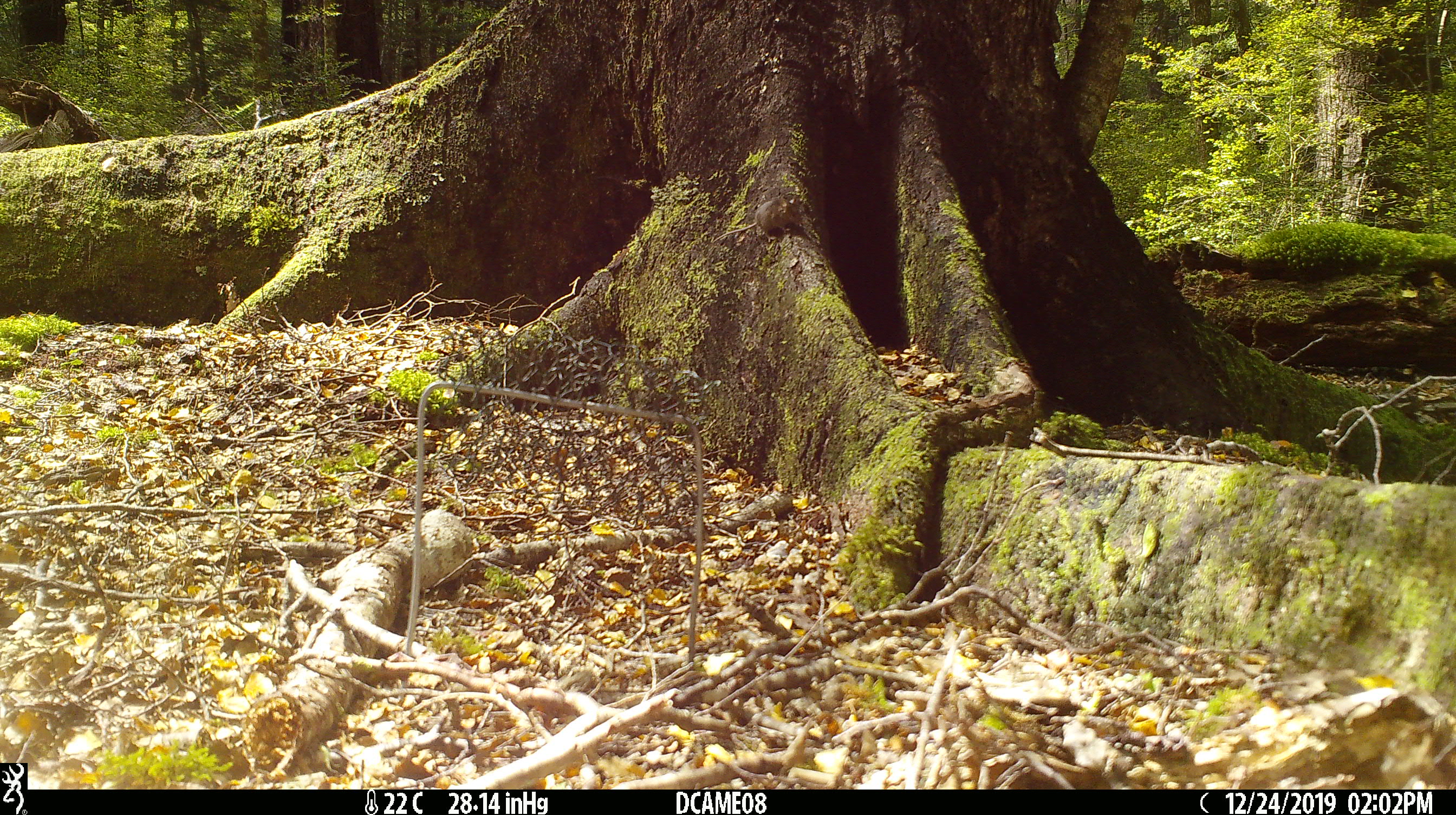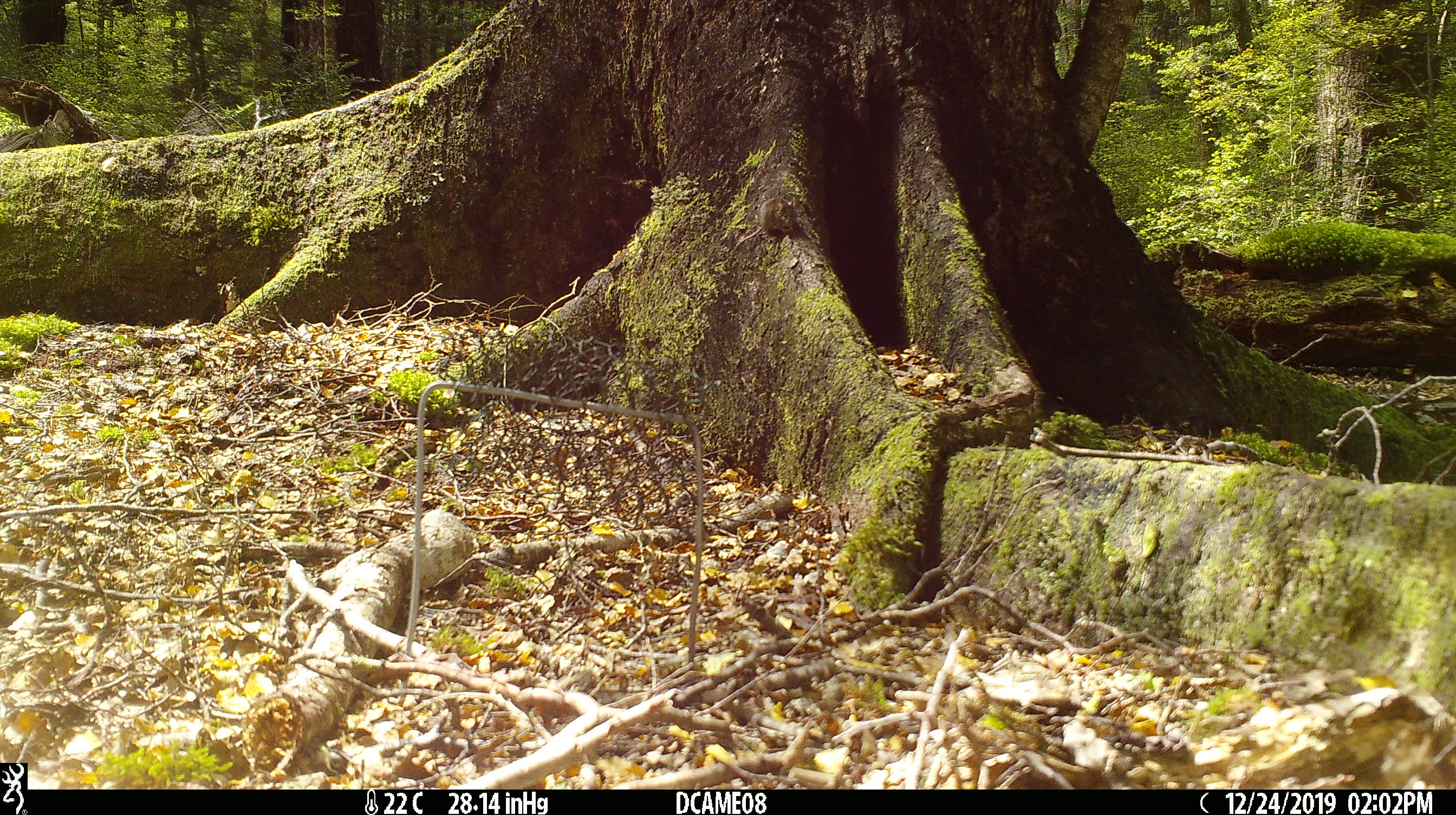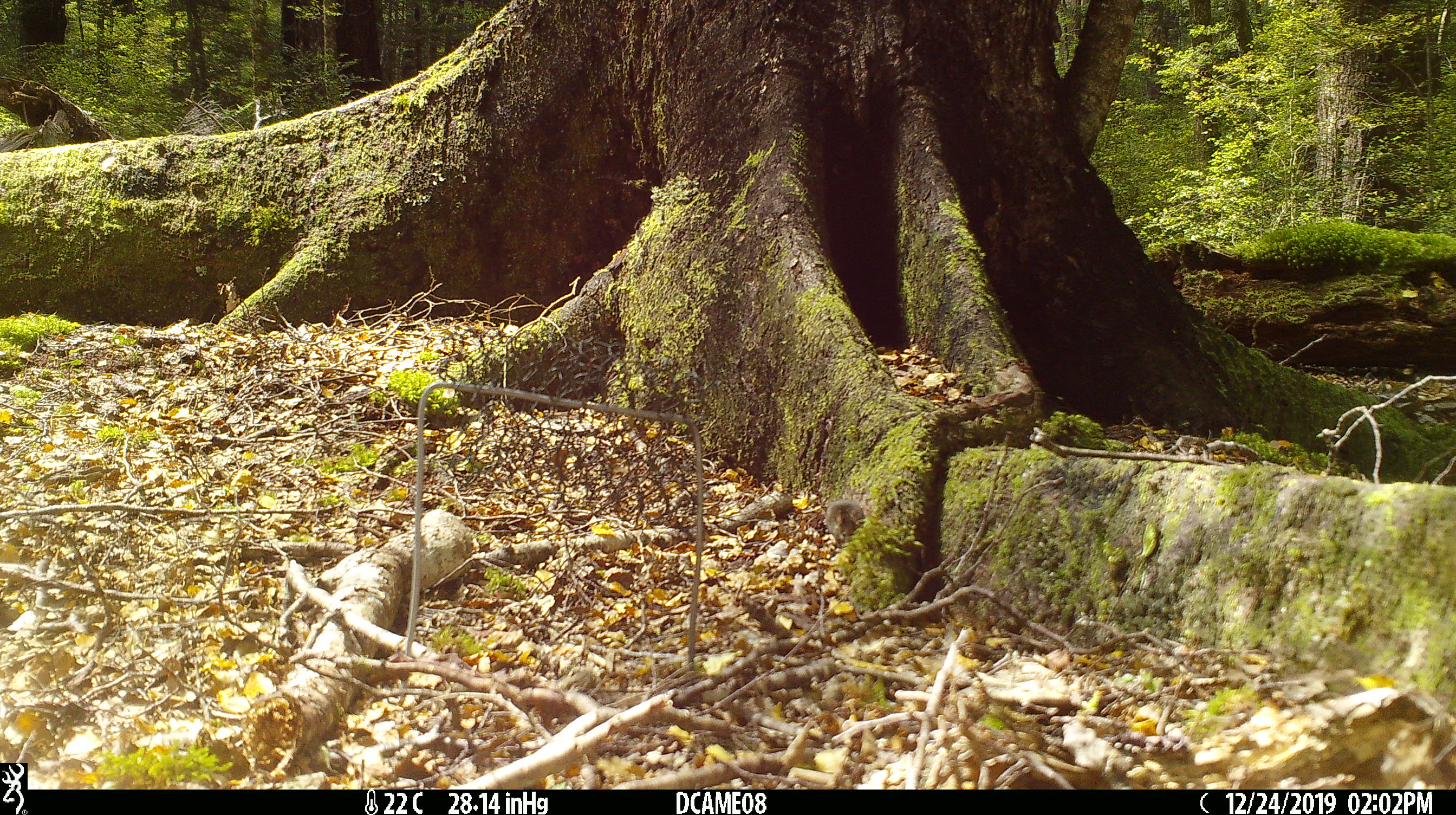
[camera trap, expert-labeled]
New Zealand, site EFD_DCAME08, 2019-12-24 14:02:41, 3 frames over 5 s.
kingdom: Animalia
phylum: Chordata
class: Mammalia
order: Rodentia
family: Muridae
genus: Mus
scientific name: Mus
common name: mouse